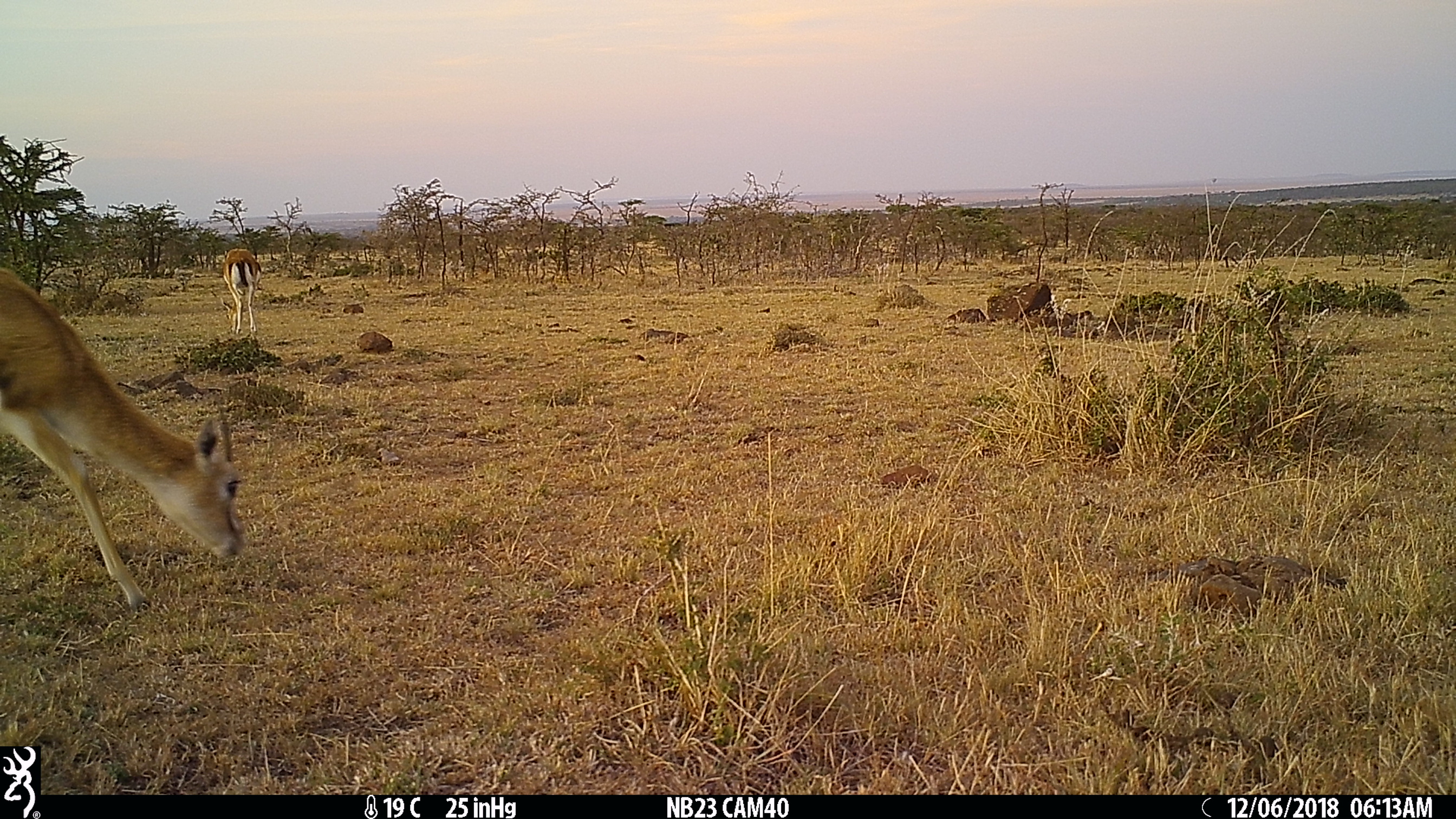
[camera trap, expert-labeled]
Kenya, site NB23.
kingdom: Animalia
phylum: Chordata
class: Mammalia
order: Artiodactyla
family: Bovidae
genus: Eudorcas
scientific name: Eudorcas thomsonii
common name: thomon's gazelle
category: gazelle thomsons